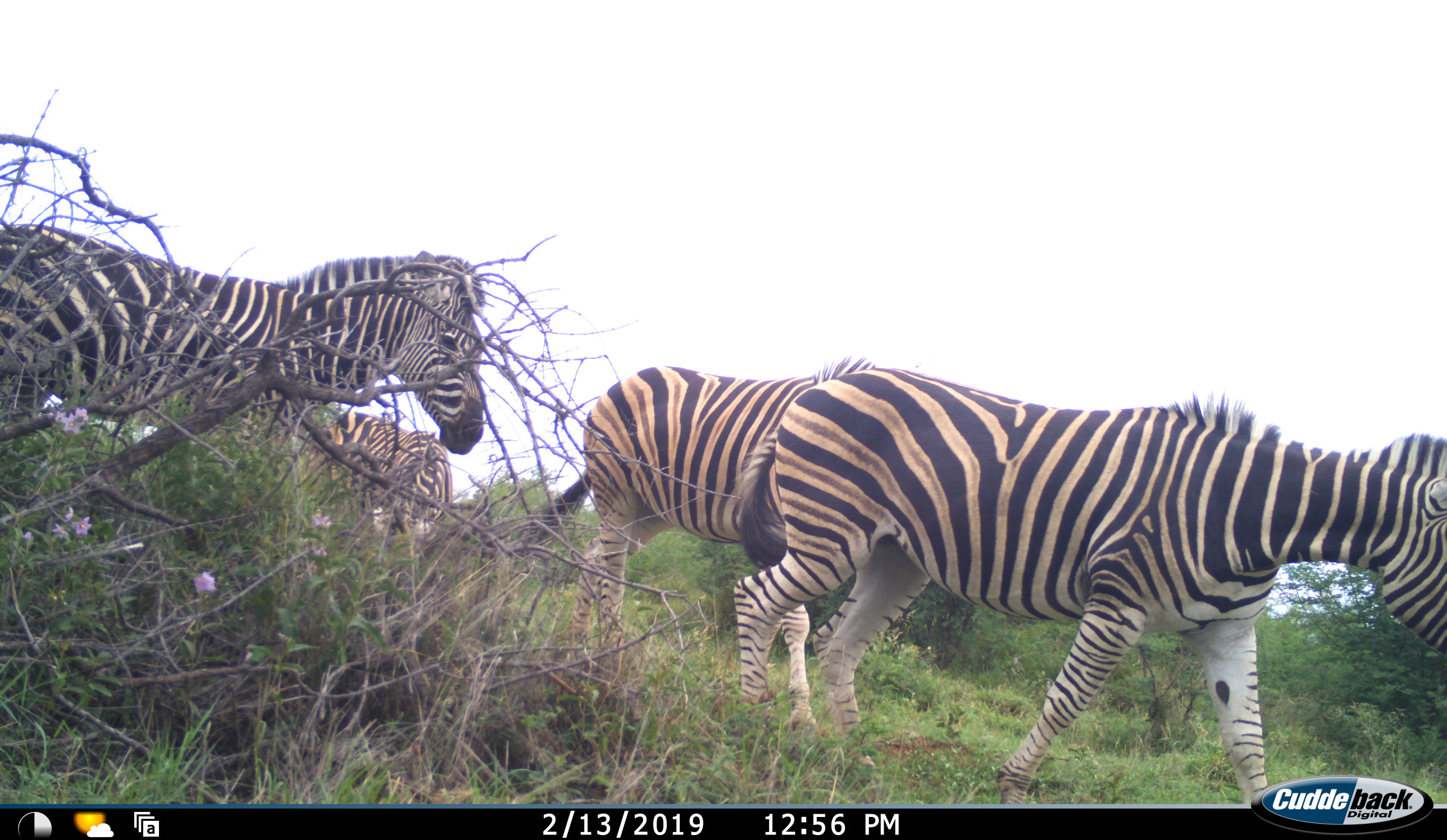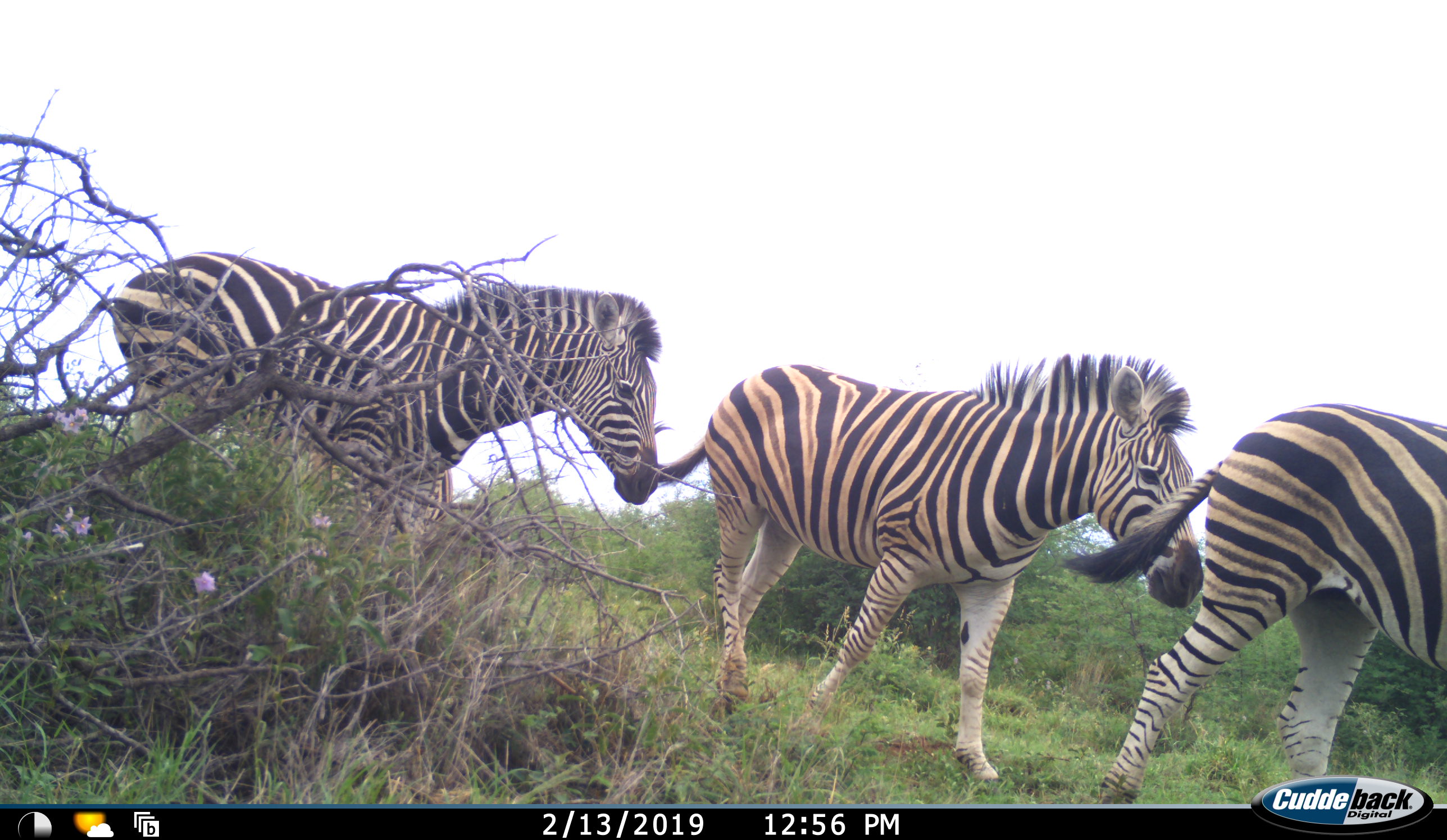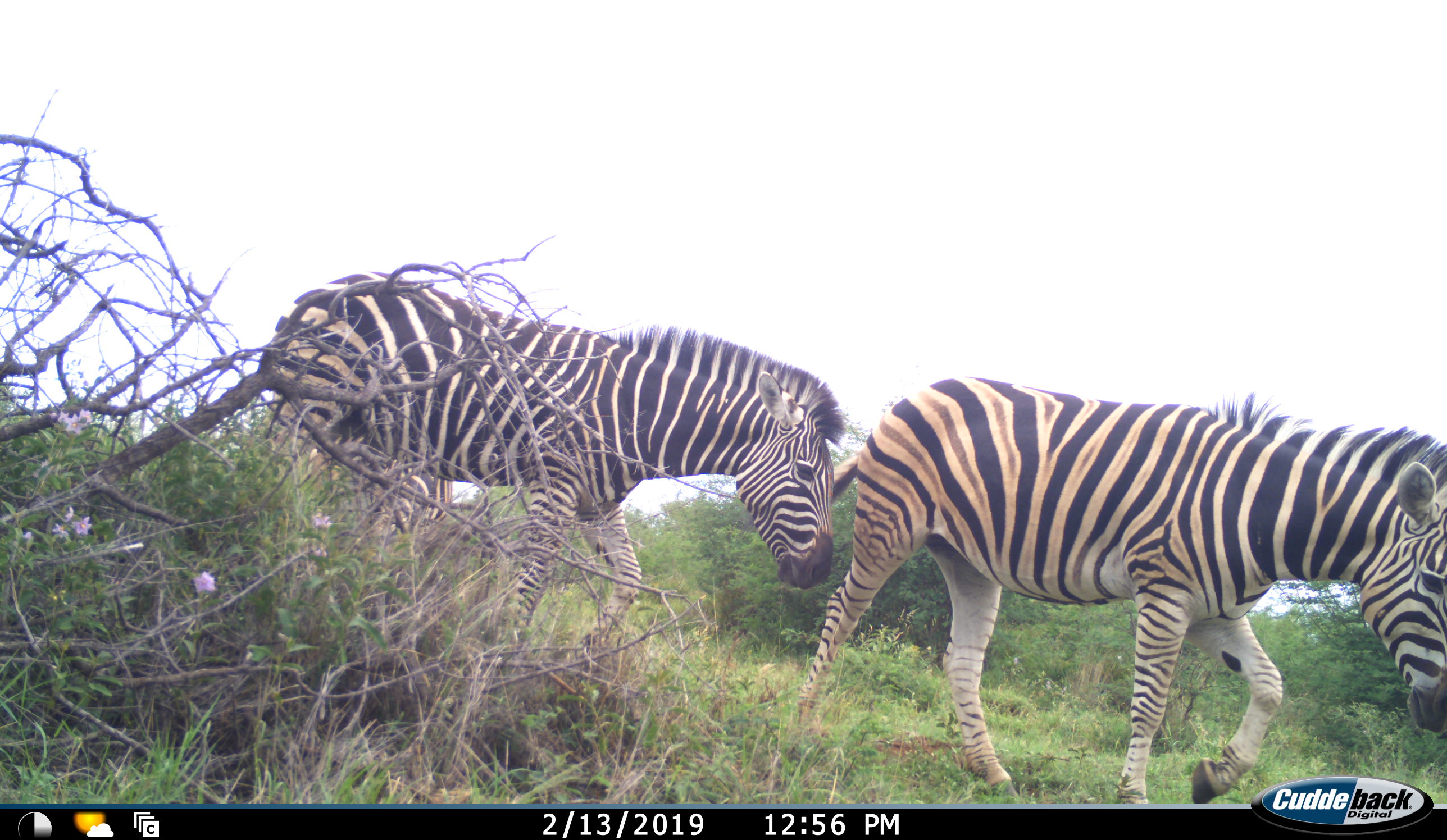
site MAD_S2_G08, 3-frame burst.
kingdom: Animalia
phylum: Chordata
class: Mammalia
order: Perissodactyla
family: Equidae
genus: Equus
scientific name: Equus quagga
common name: plains zebra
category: zebraplains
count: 4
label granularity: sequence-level